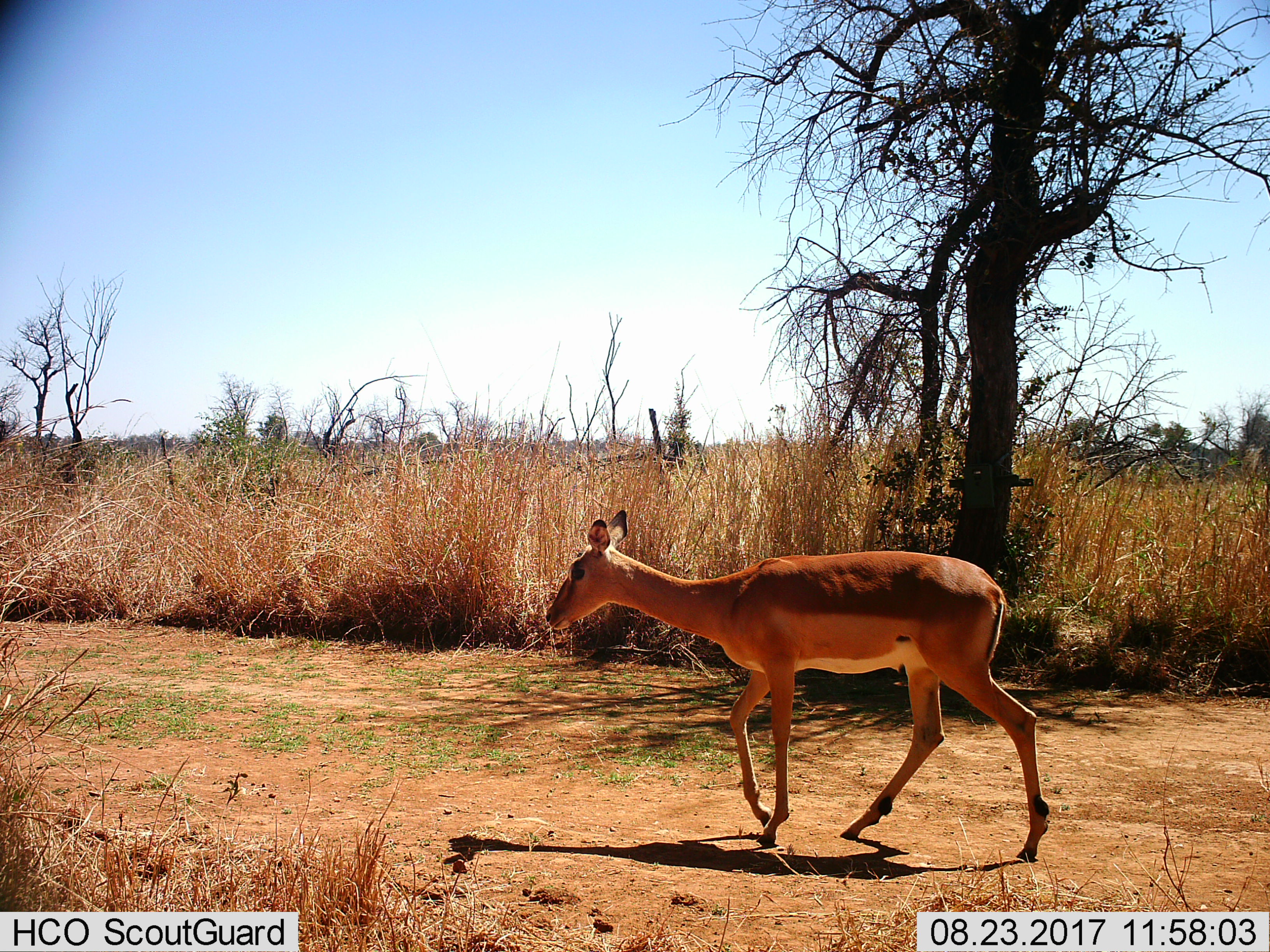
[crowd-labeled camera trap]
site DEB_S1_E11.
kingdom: Animalia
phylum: Chordata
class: Mammalia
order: Artiodactyla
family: Bovidae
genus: Aepyceros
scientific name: Aepyceros melampus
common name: impala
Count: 1.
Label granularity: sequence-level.